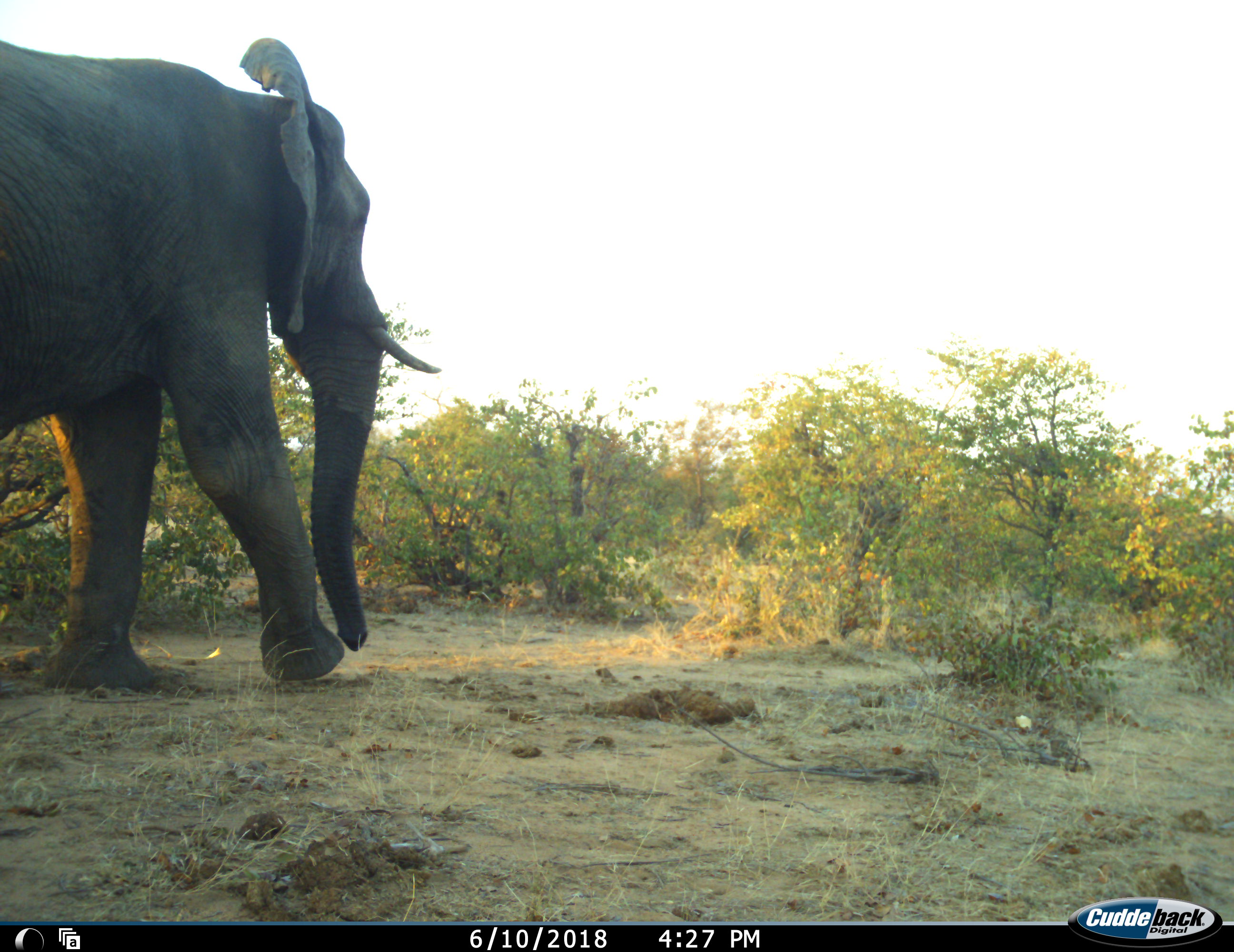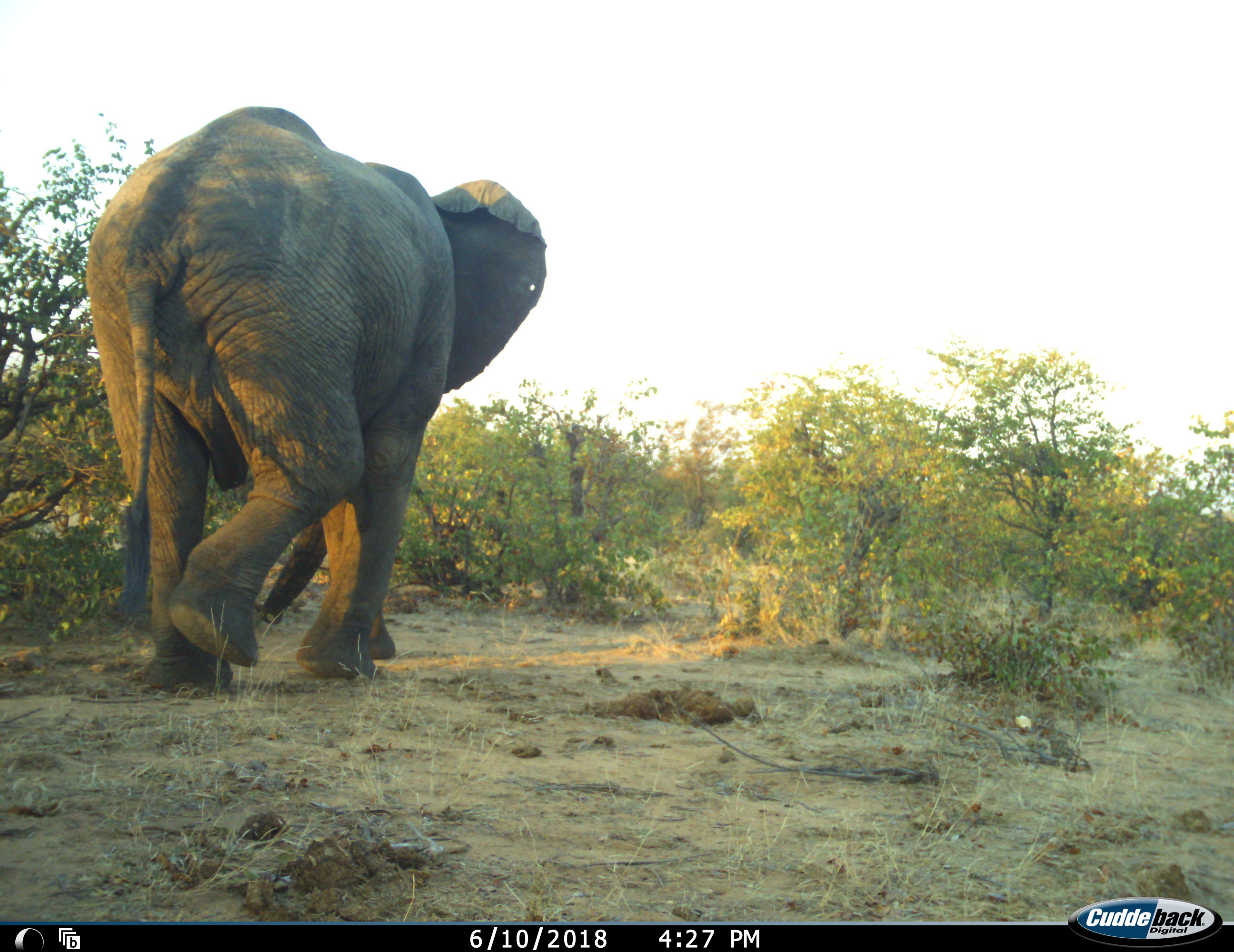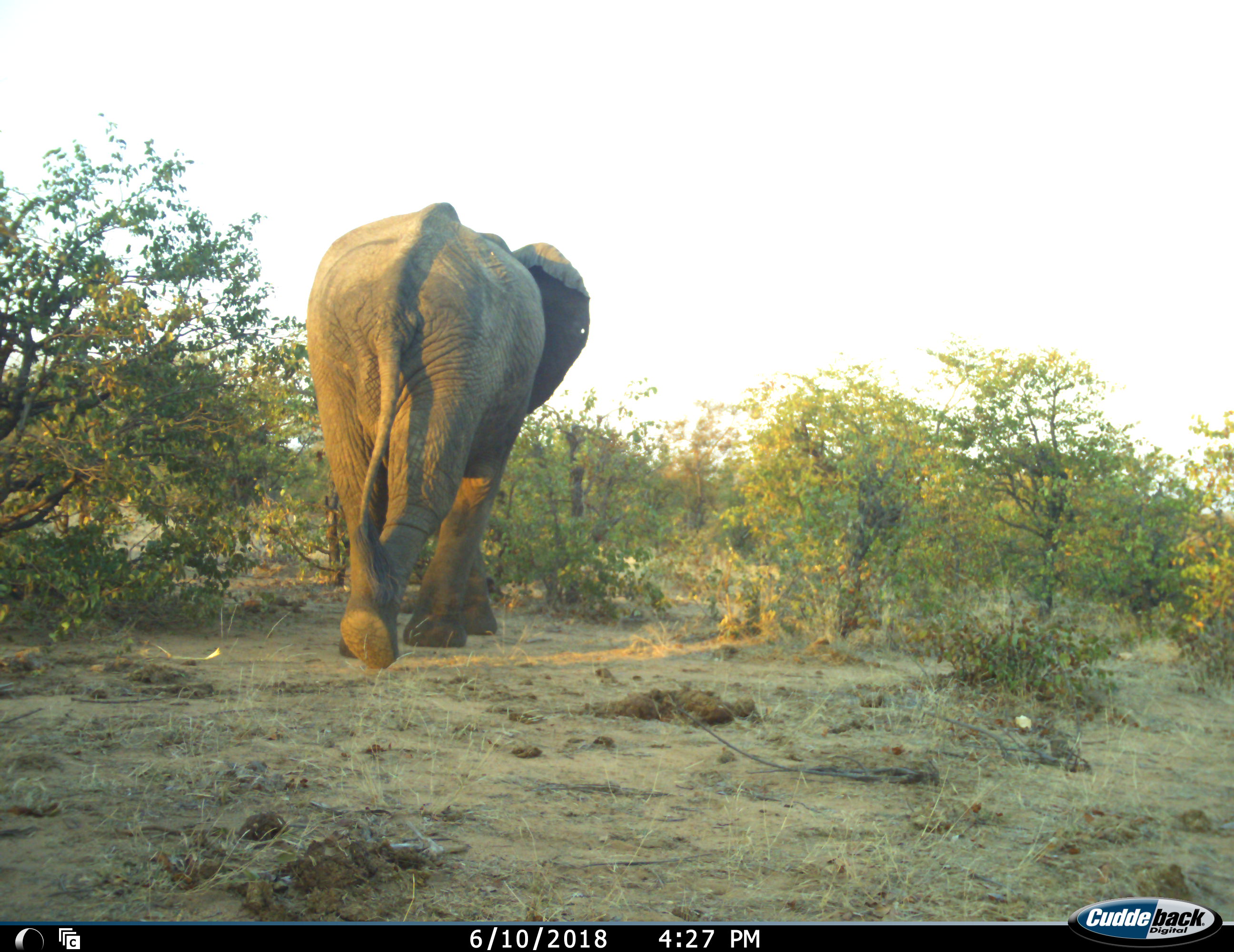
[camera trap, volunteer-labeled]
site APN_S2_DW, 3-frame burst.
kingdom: Animalia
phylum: Chordata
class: Mammalia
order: Proboscidea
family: Elephantidae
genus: Loxodonta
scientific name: Loxodonta africana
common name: african bush elephant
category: elephant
Elephant (african bush elephant) (Loxodonta africana), count 1. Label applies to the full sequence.